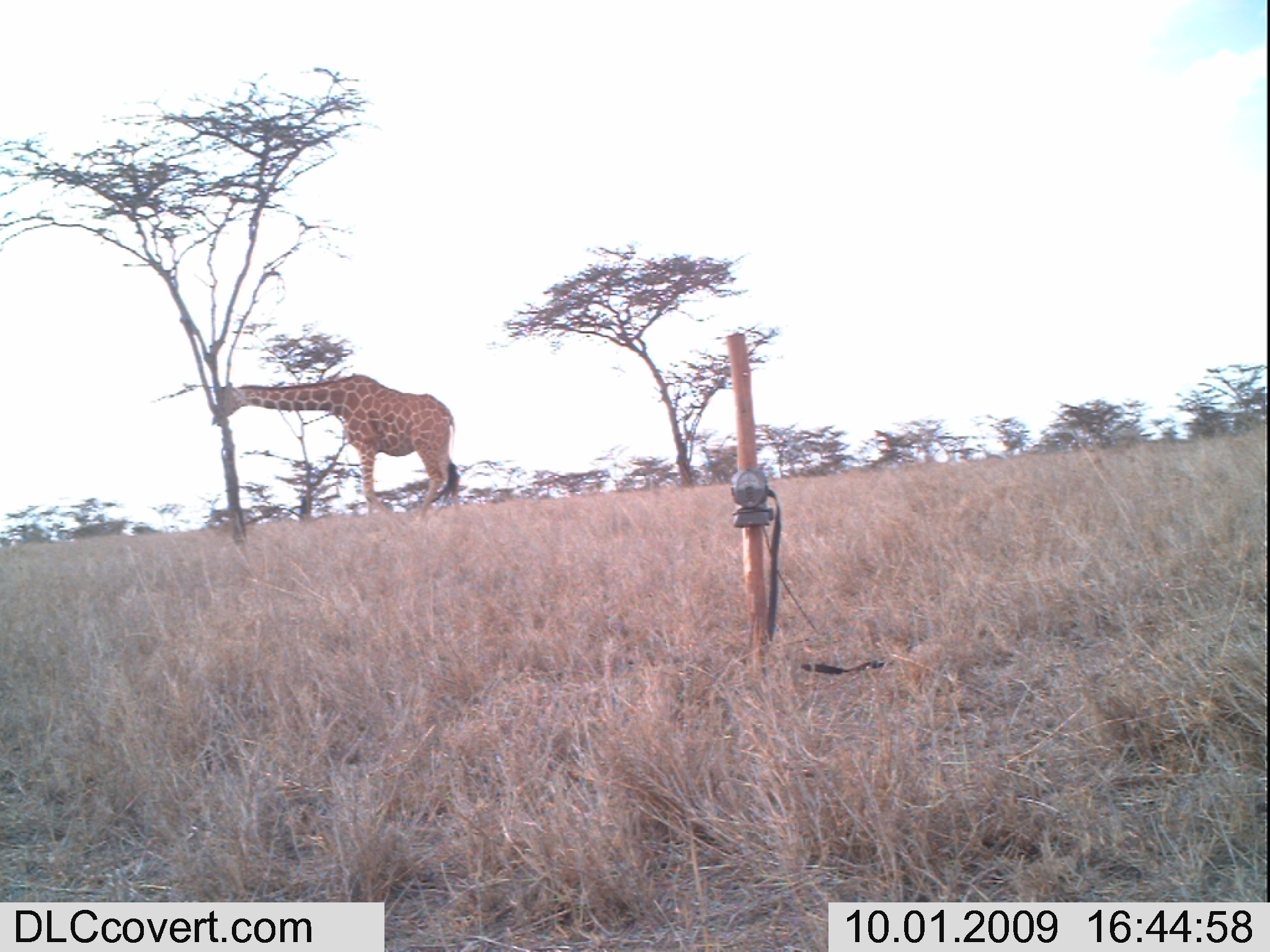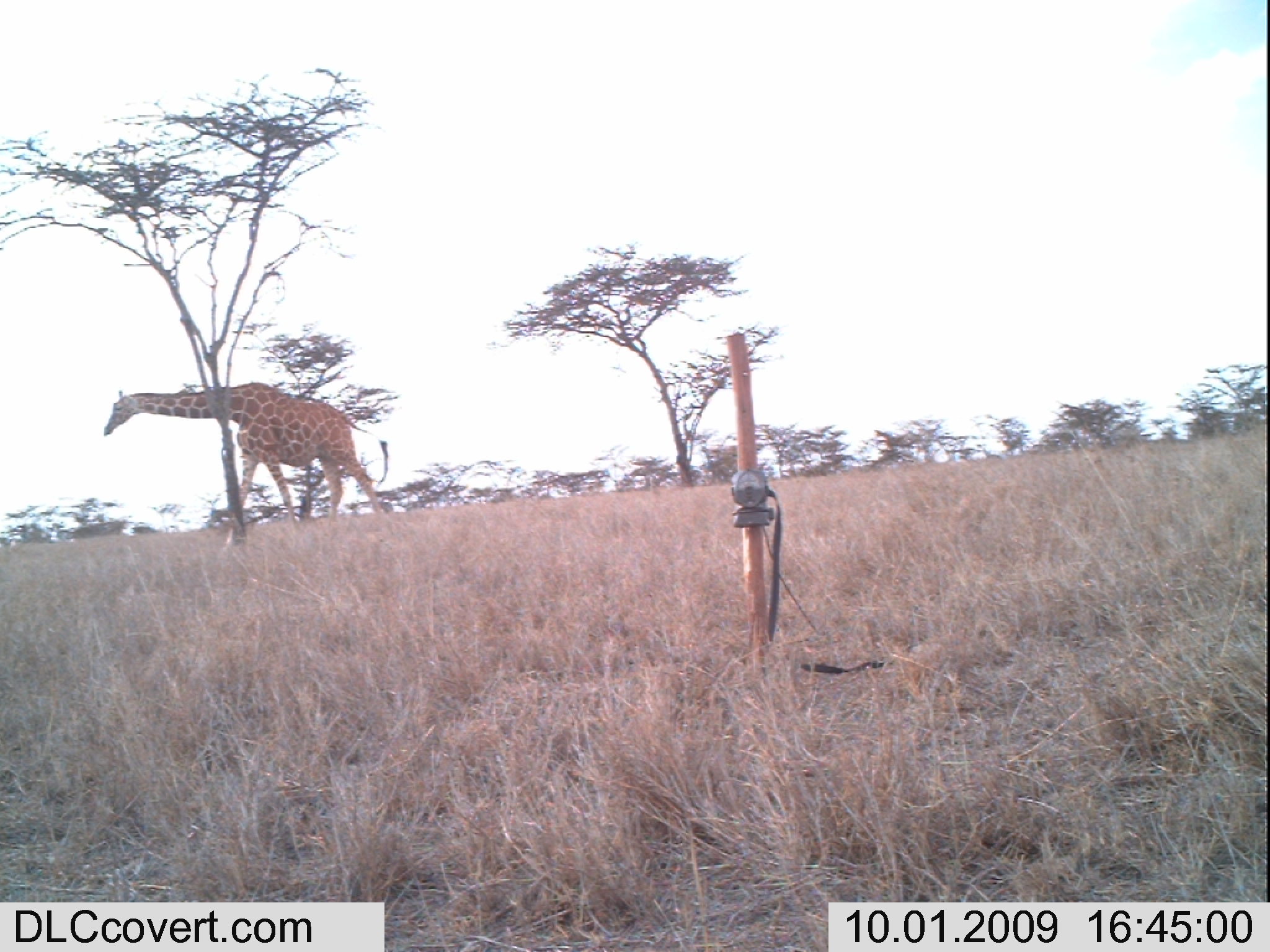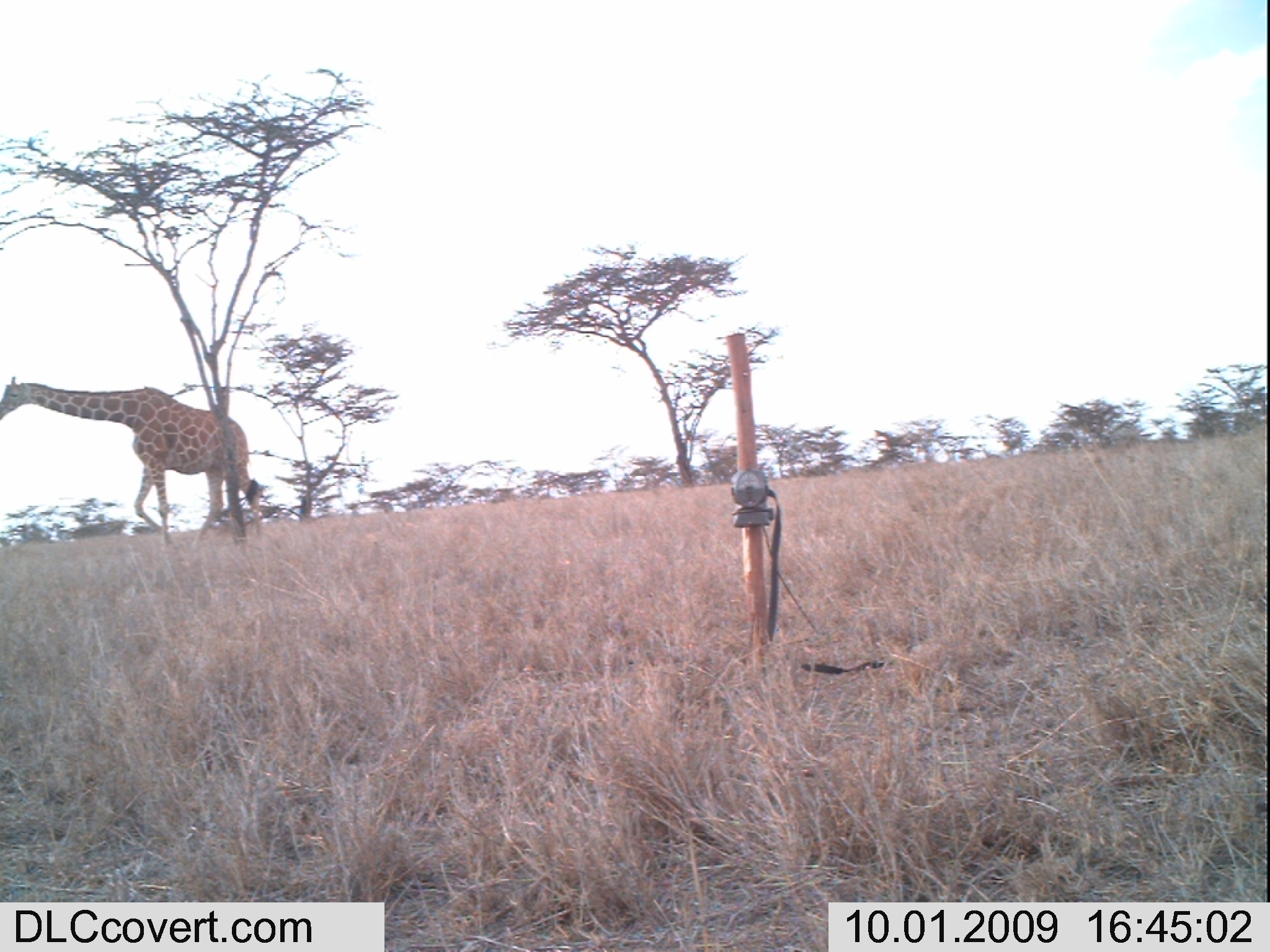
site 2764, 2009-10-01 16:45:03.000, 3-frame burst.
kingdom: Animalia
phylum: Chordata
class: Mammalia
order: Artiodactyla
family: Giraffidae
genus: Giraffa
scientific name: Giraffa camelopardalis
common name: giraffe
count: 1